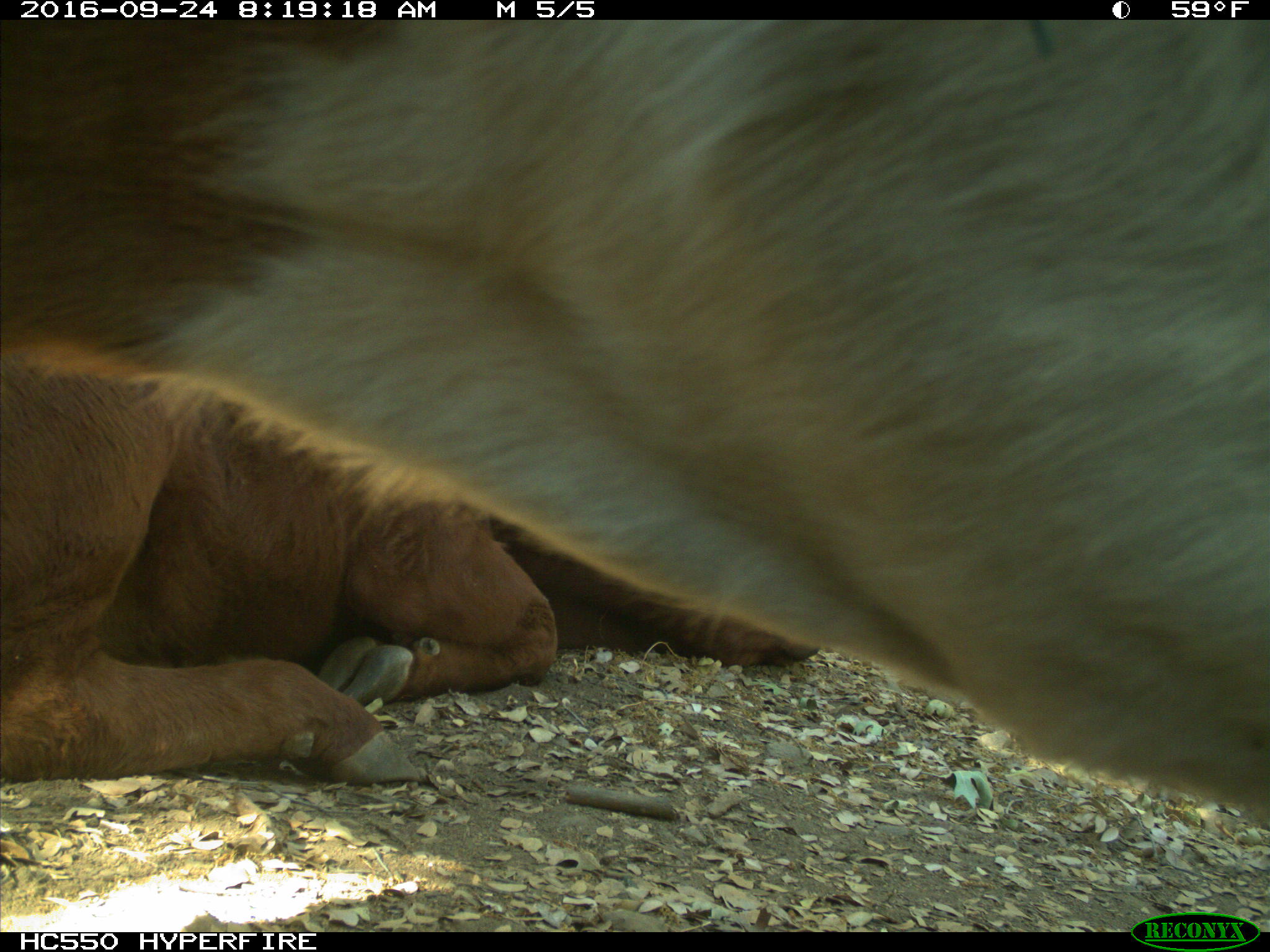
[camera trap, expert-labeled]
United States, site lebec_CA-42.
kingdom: Animalia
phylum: Chordata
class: Mammalia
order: Artiodactyla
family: Bovidae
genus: Bos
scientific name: Bos taurus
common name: domestic cow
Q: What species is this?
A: Bos taurus (domestic cow).